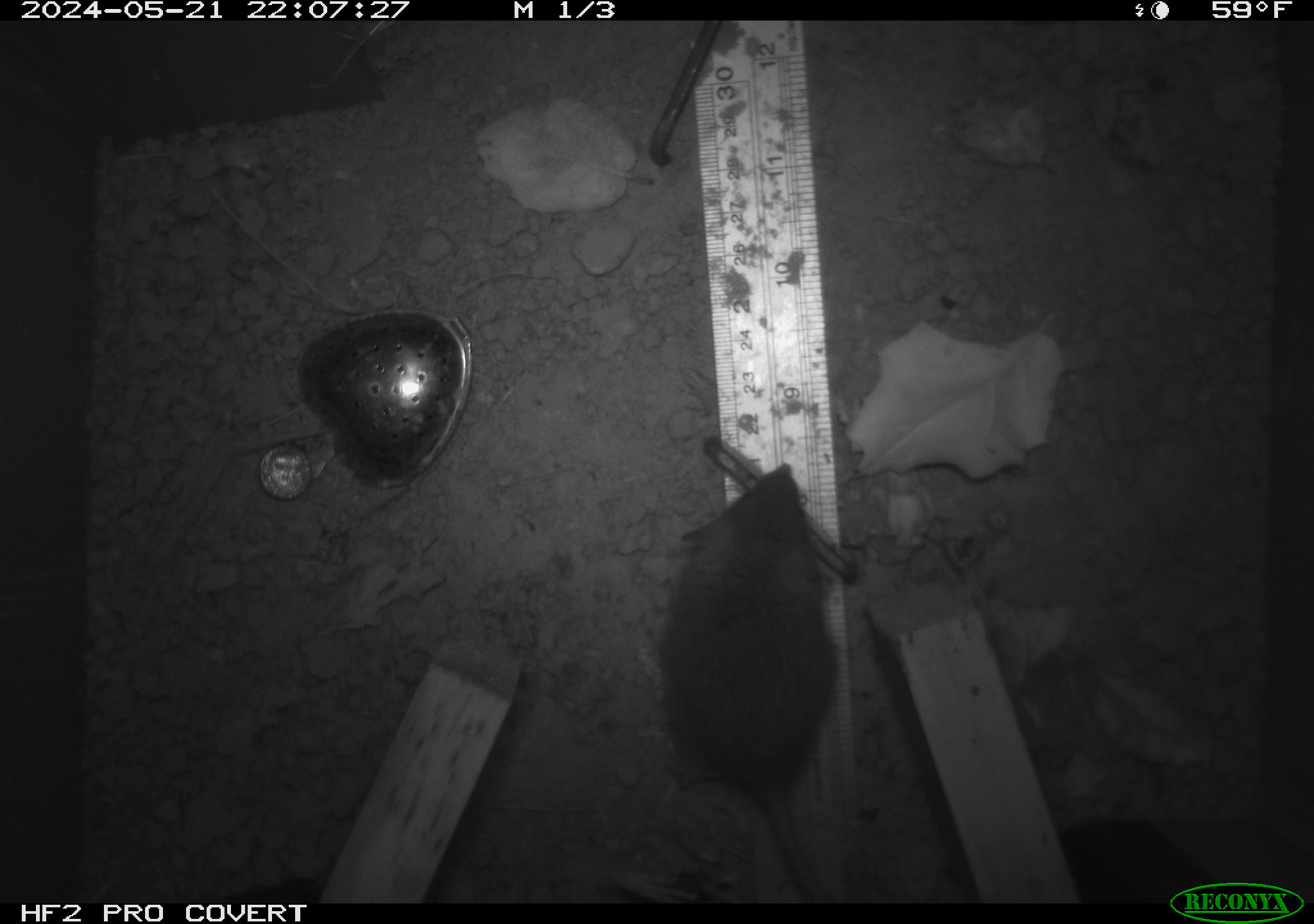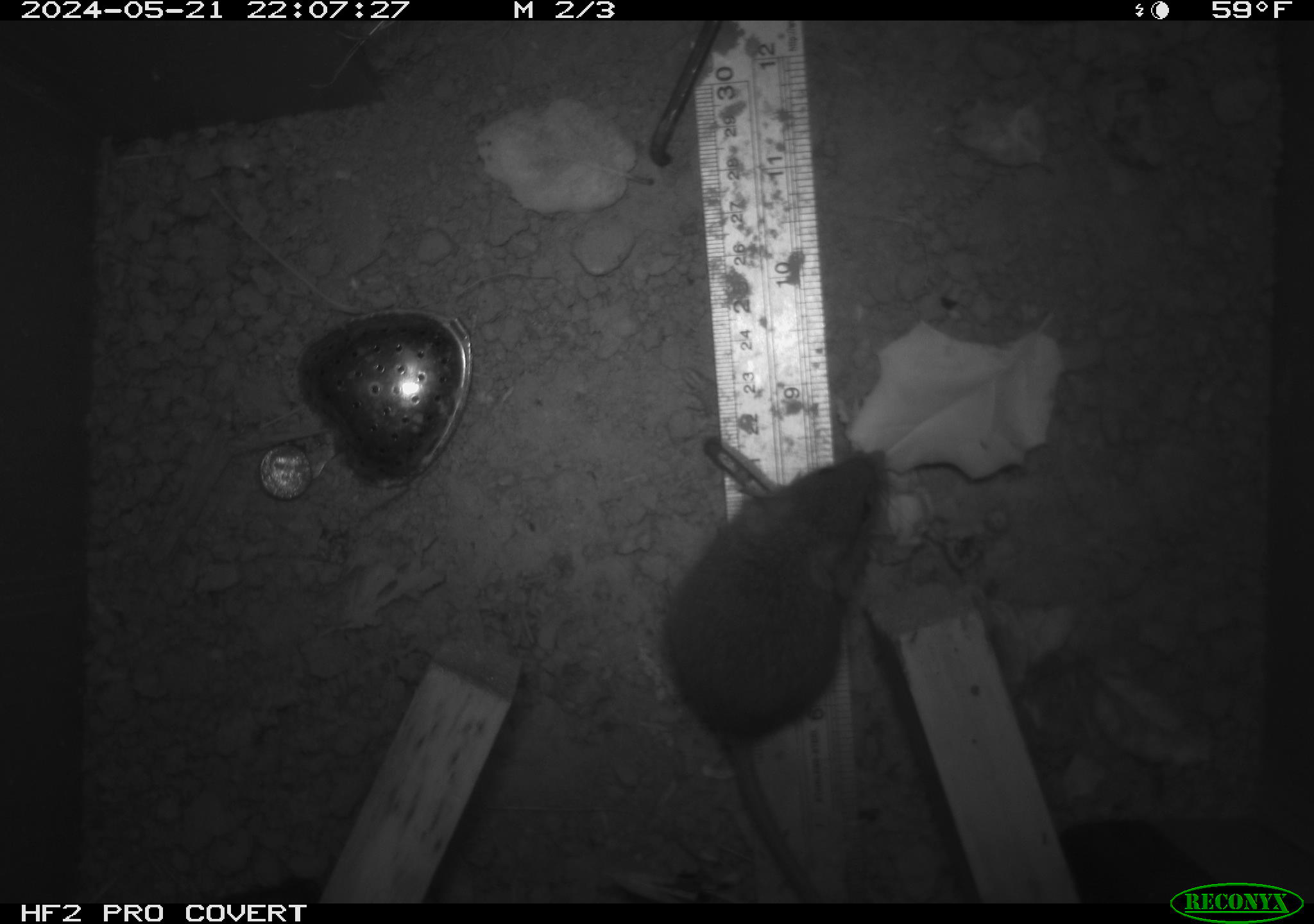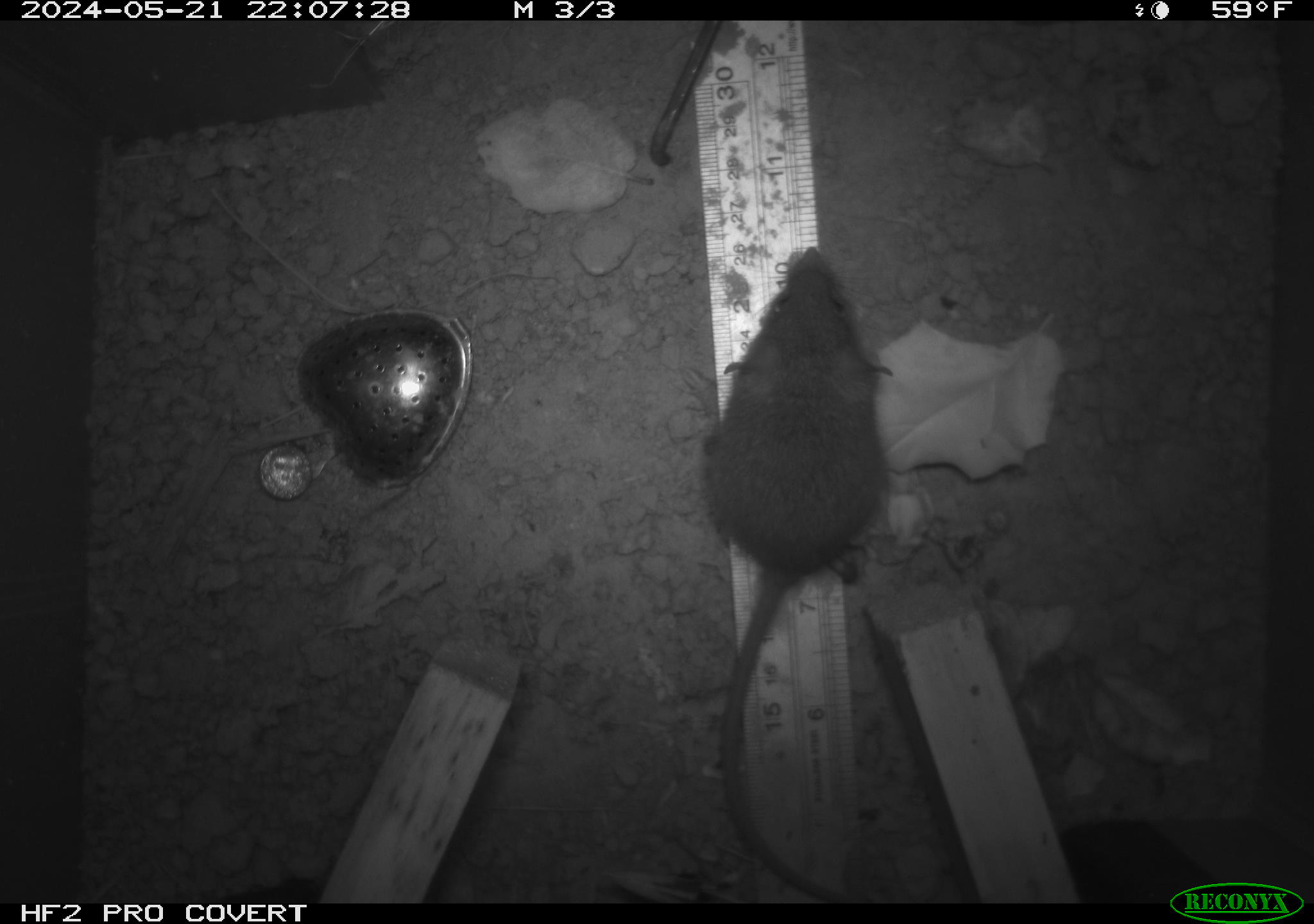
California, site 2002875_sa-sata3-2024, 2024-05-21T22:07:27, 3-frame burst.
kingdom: Animalia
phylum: Chordata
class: Mammalia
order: Rodentia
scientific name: Rodentia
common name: rodent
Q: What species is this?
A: Rodent (Rodentia).